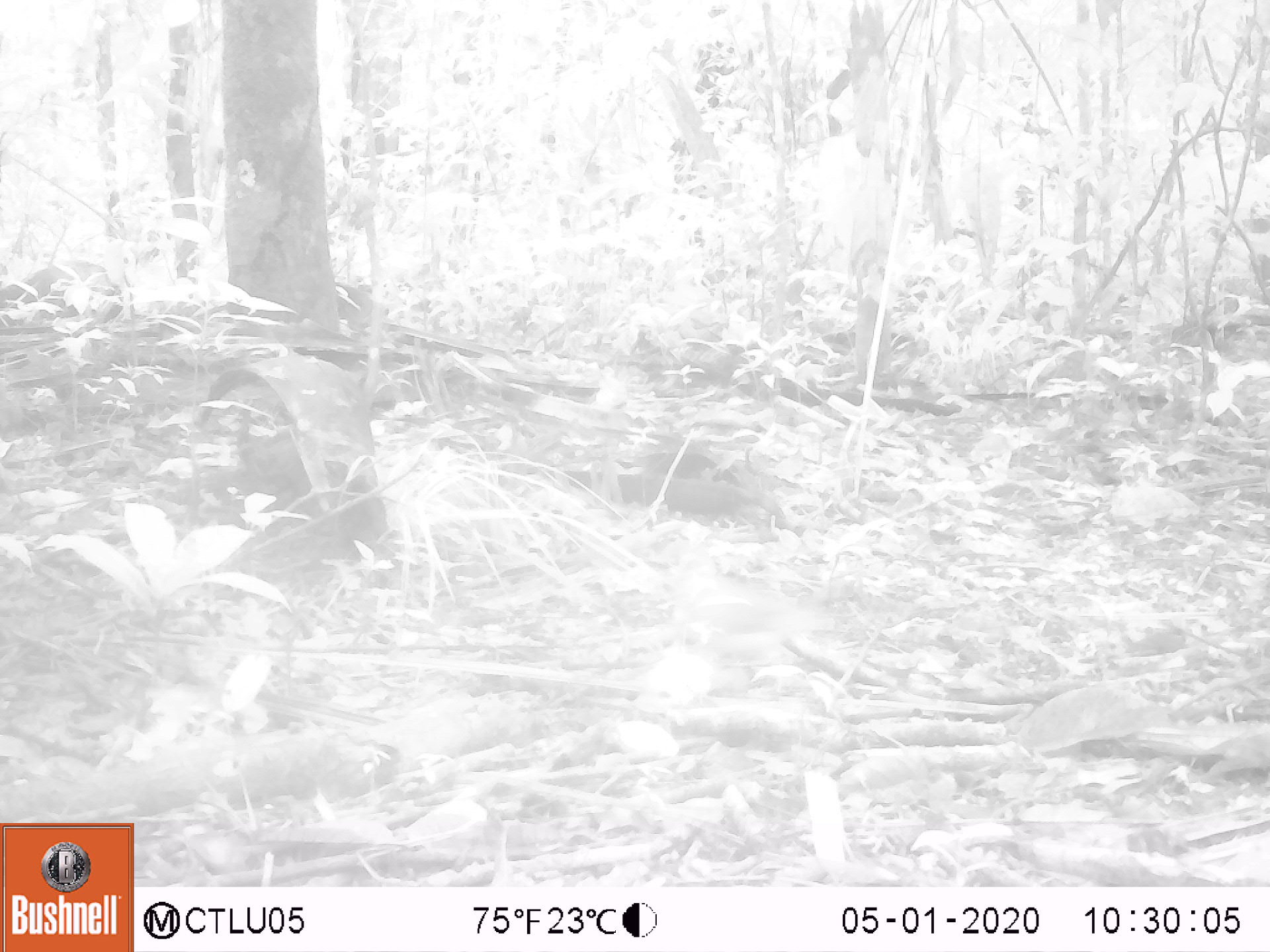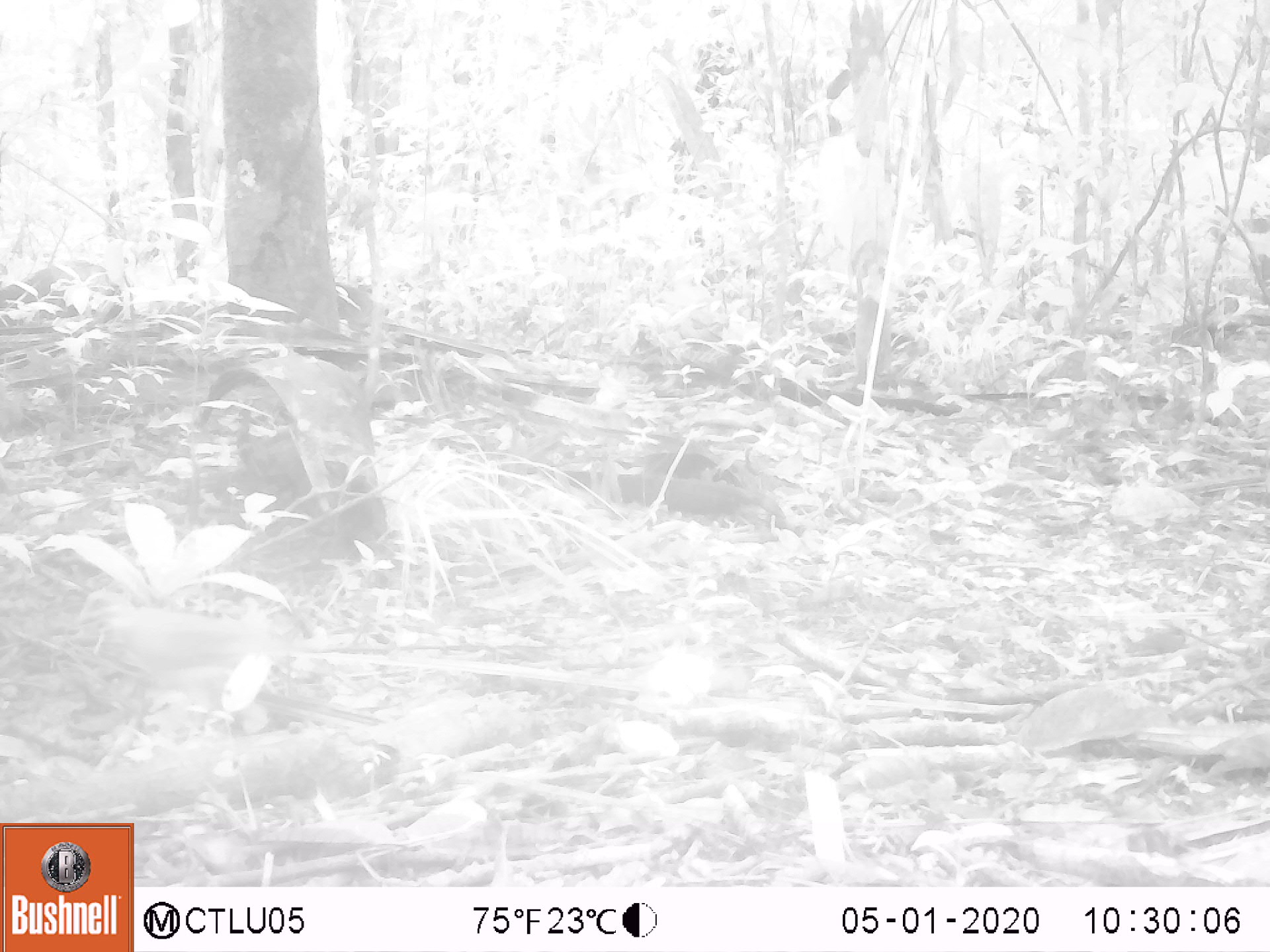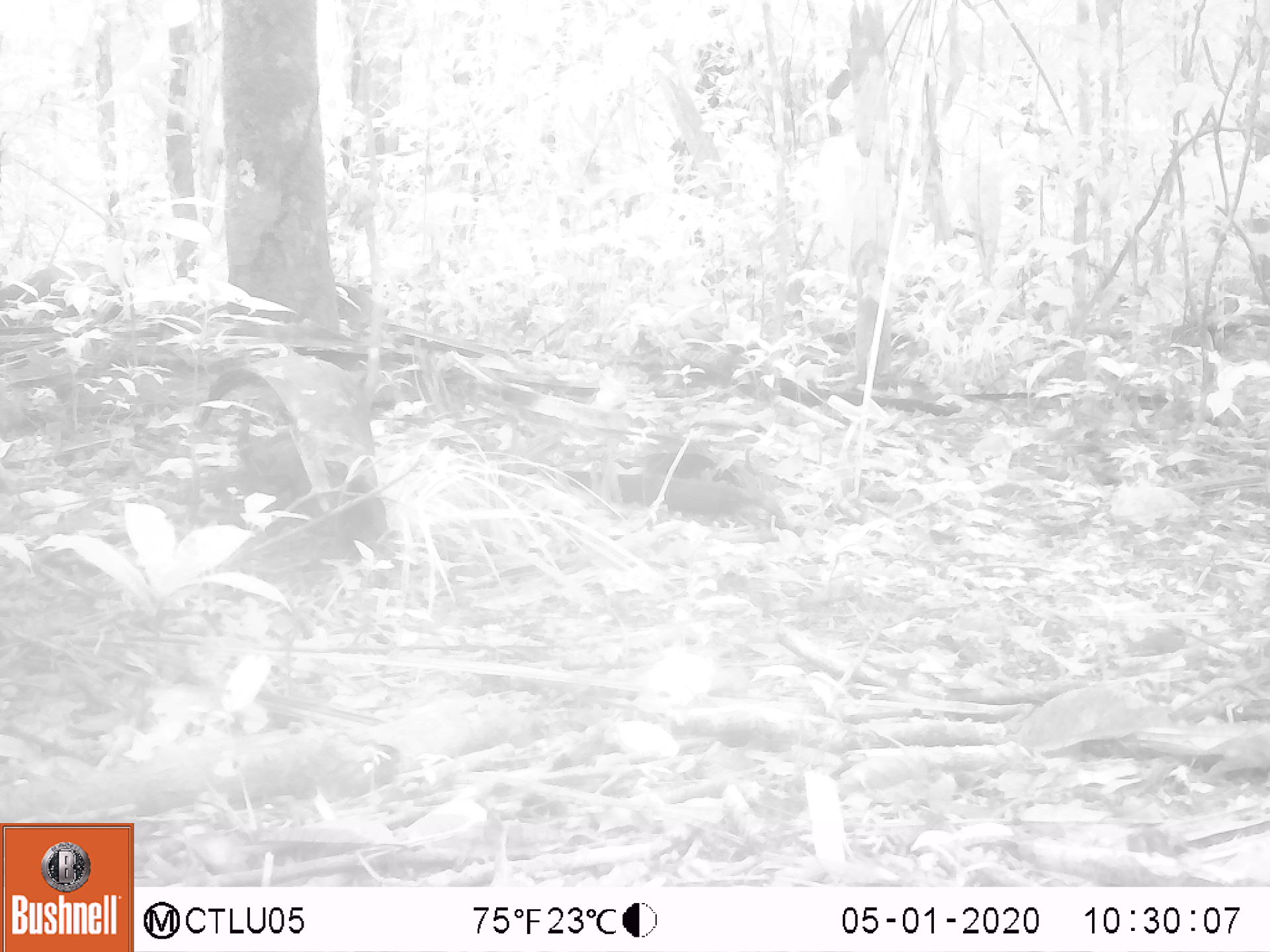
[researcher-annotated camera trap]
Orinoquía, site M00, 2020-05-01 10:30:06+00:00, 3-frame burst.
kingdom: Animalia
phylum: Chordata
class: Aves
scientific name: Aves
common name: bird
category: unknown bird